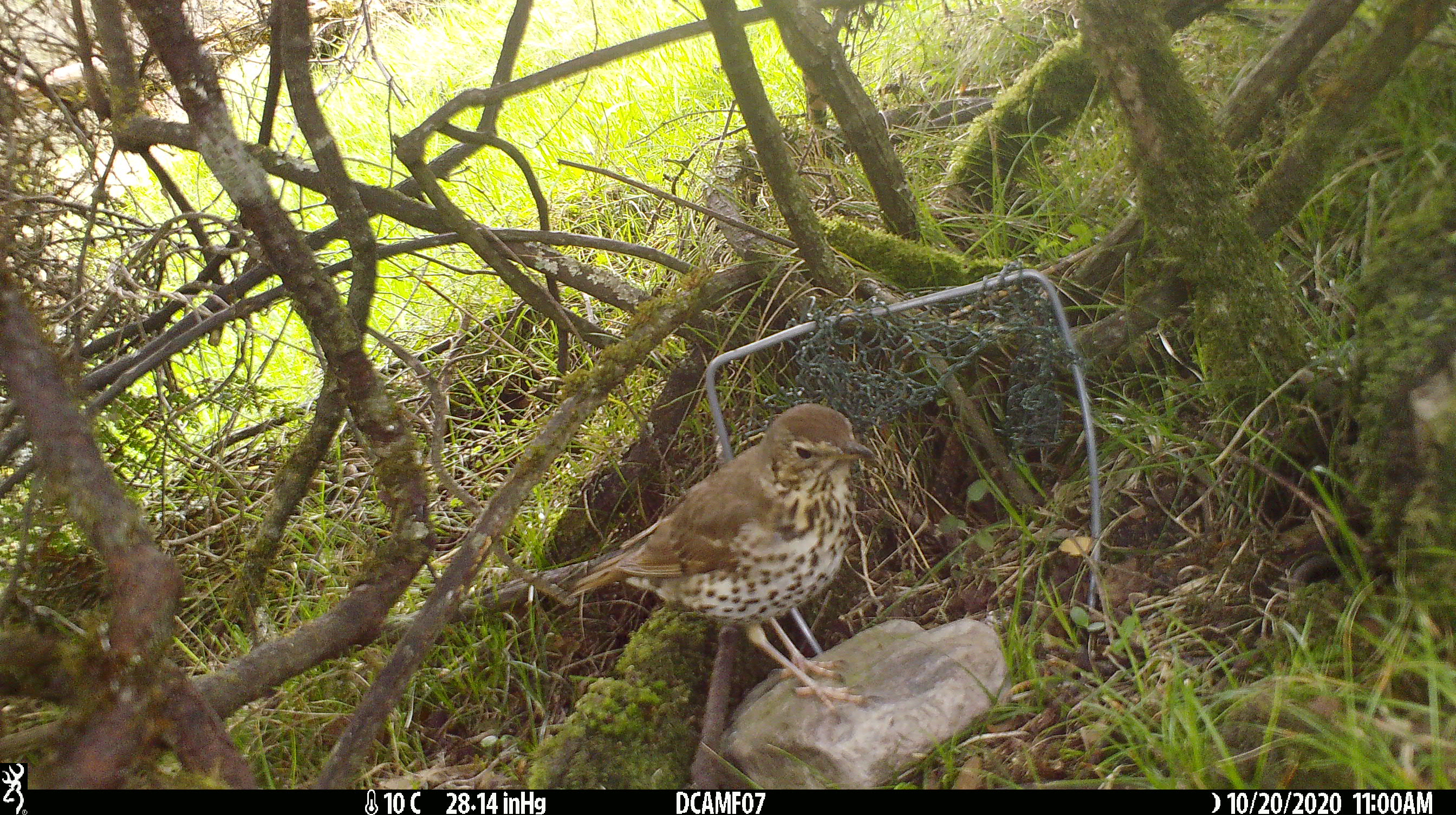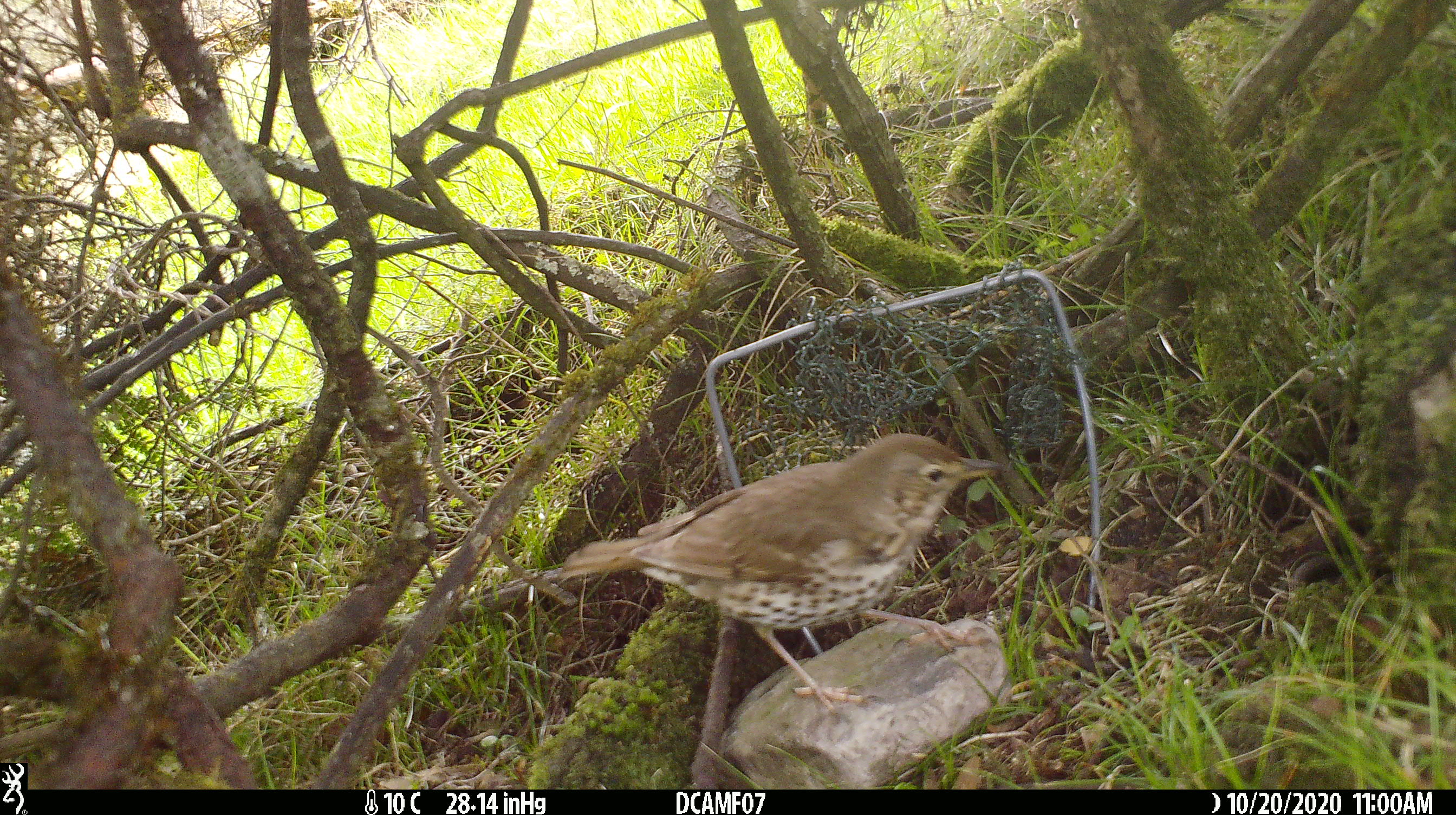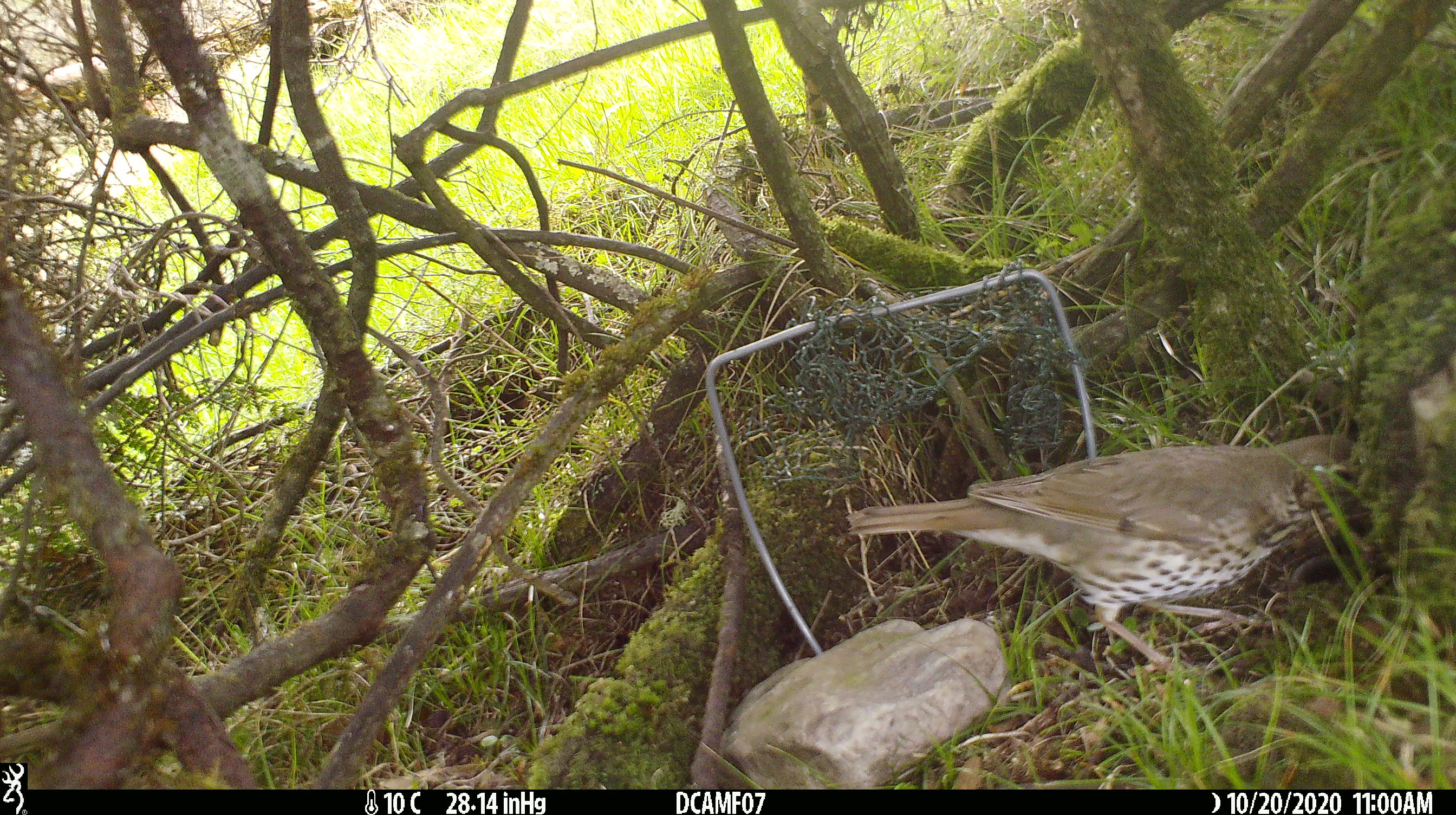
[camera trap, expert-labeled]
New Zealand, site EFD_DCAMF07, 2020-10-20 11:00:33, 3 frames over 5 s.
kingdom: Animalia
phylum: Chordata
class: Aves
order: Passeriformes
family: Turdidae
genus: Turdus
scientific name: Turdus philomelos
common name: song thrush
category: thrush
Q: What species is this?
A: Thrush (song thrush) (Turdus philomelos).